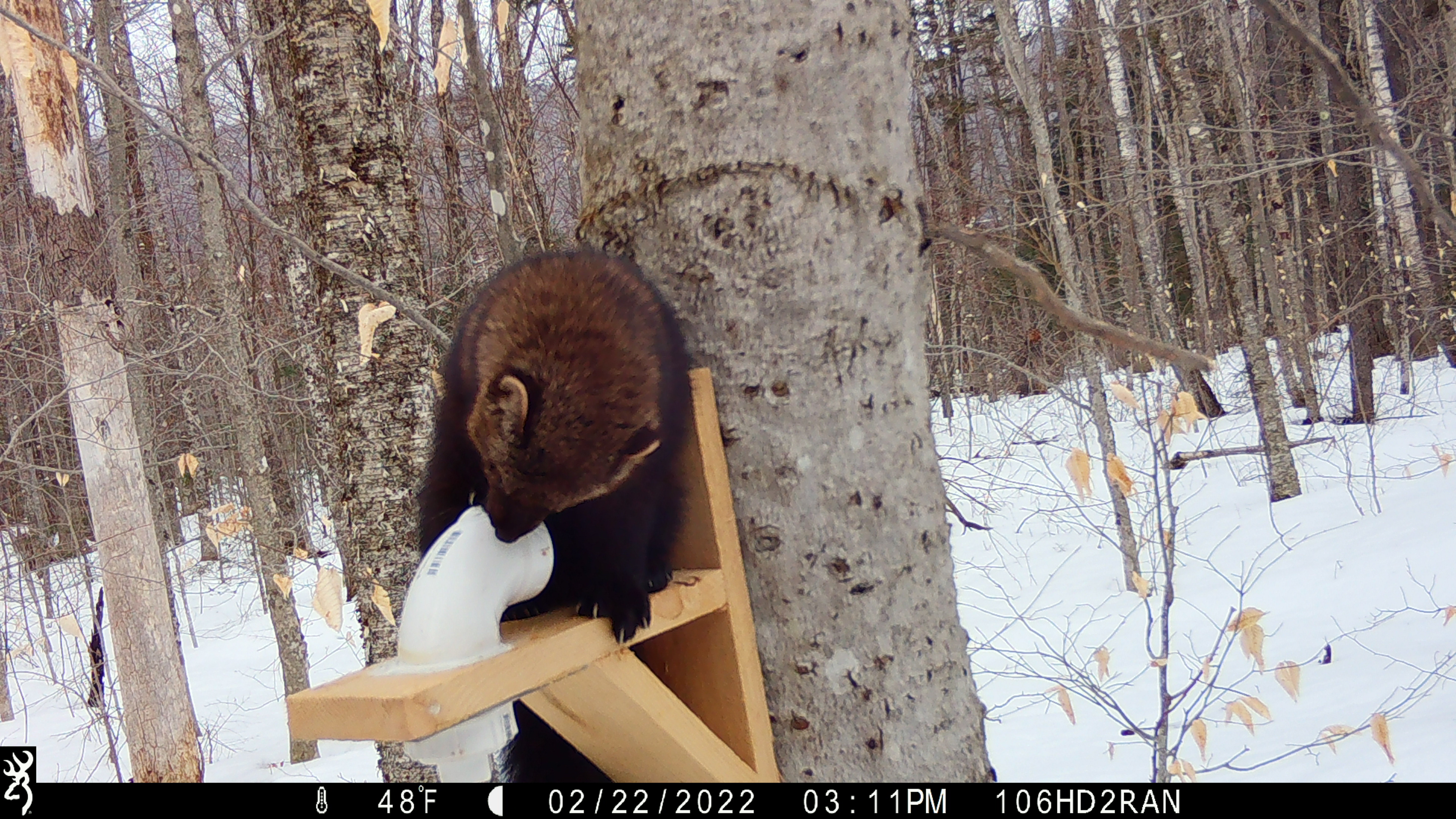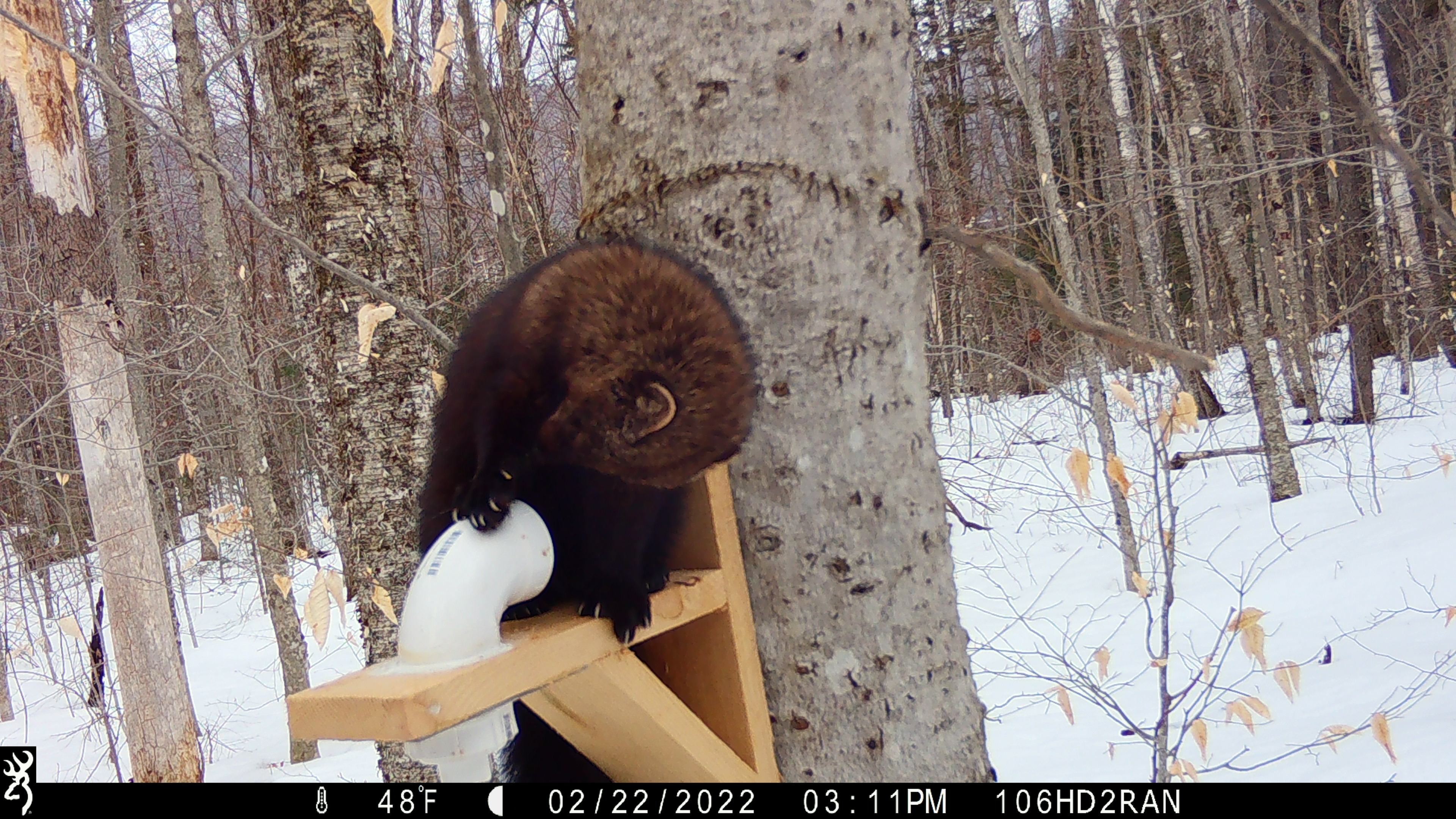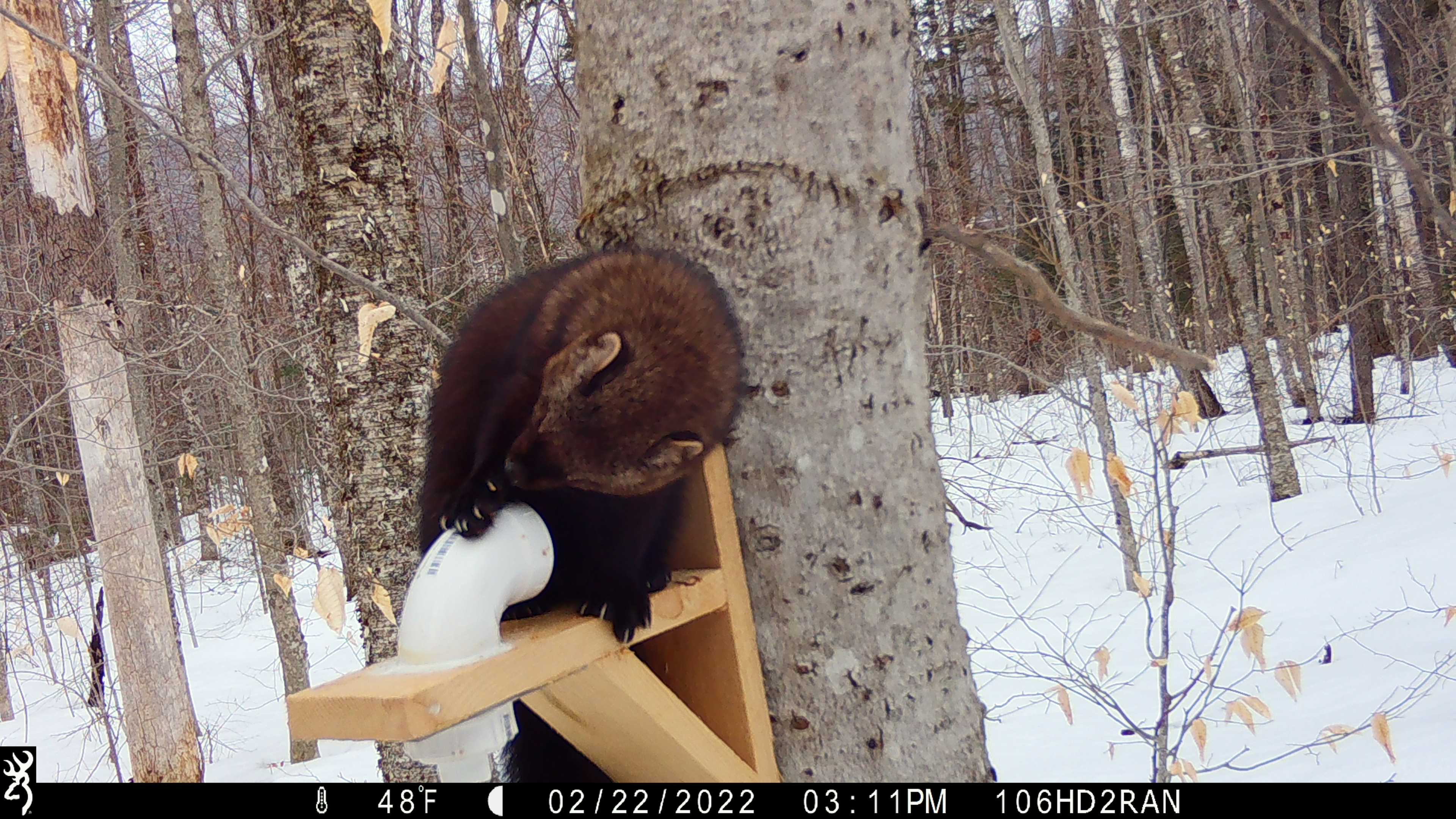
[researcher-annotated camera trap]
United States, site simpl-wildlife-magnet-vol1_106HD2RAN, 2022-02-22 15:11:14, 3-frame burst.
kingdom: Animalia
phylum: Chordata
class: Mammalia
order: Carnivora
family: Mustelidae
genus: Pekania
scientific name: Pekania pennanti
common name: fisher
Fisher (Pekania pennanti).